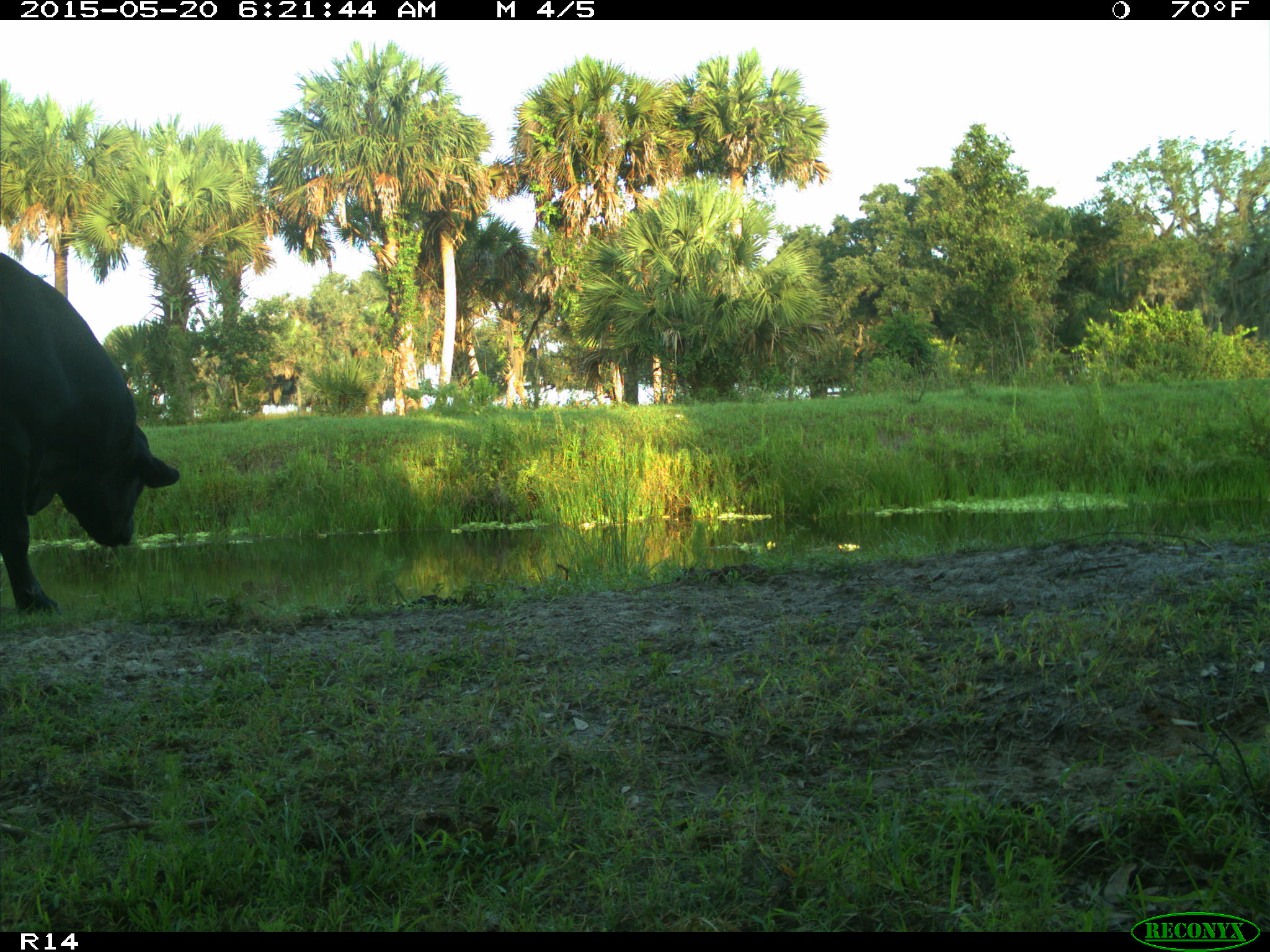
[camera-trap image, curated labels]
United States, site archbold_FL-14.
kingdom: Animalia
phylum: Chordata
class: Mammalia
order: Artiodactyla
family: Bovidae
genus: Bos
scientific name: Bos taurus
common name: domestic cow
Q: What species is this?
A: Bos taurus (domestic cow).